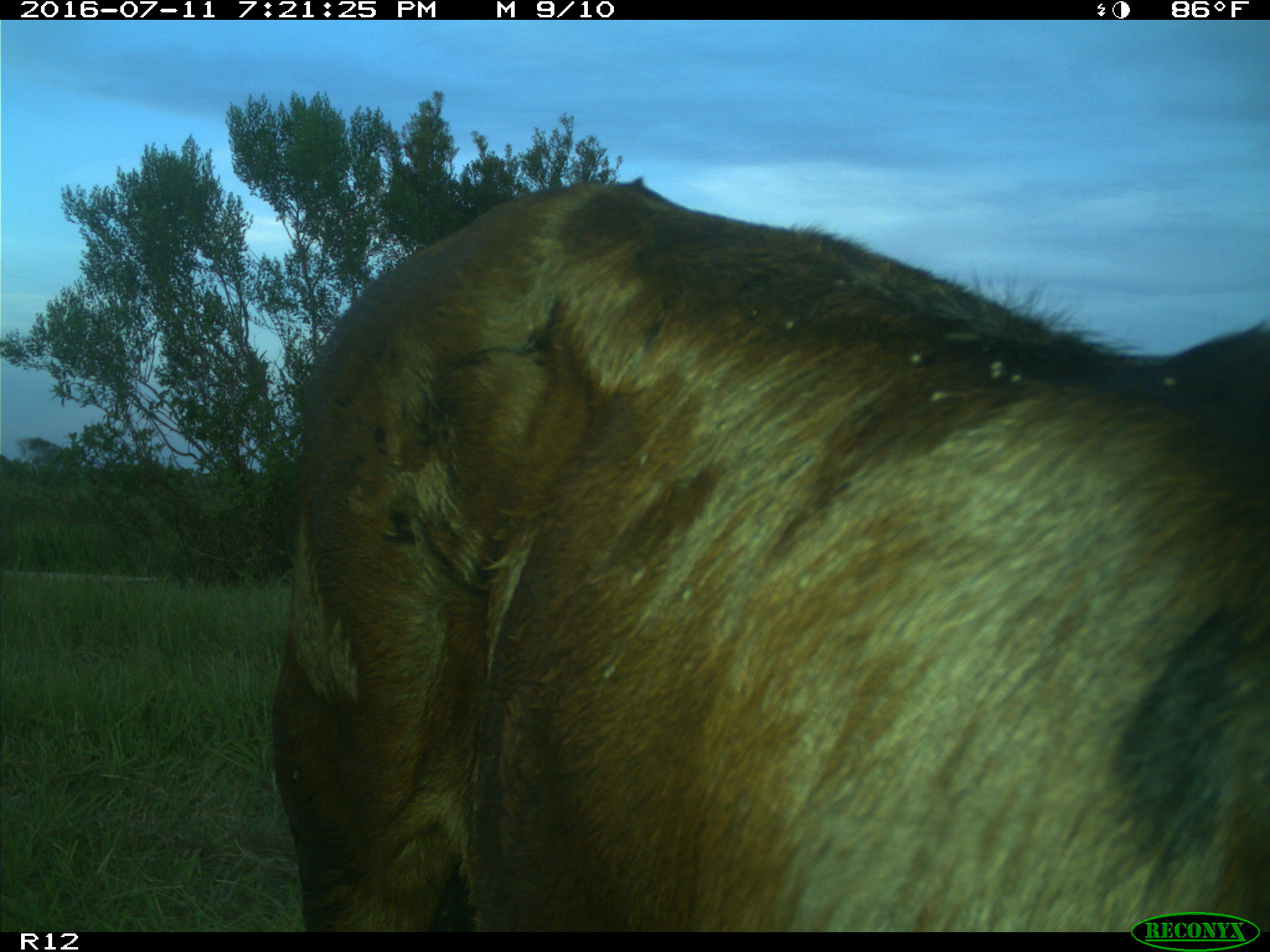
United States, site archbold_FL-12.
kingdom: Animalia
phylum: Chordata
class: Mammalia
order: Artiodactyla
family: Bovidae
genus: Bos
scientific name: Bos taurus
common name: domestic cow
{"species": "Bos taurus (domestic cow)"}